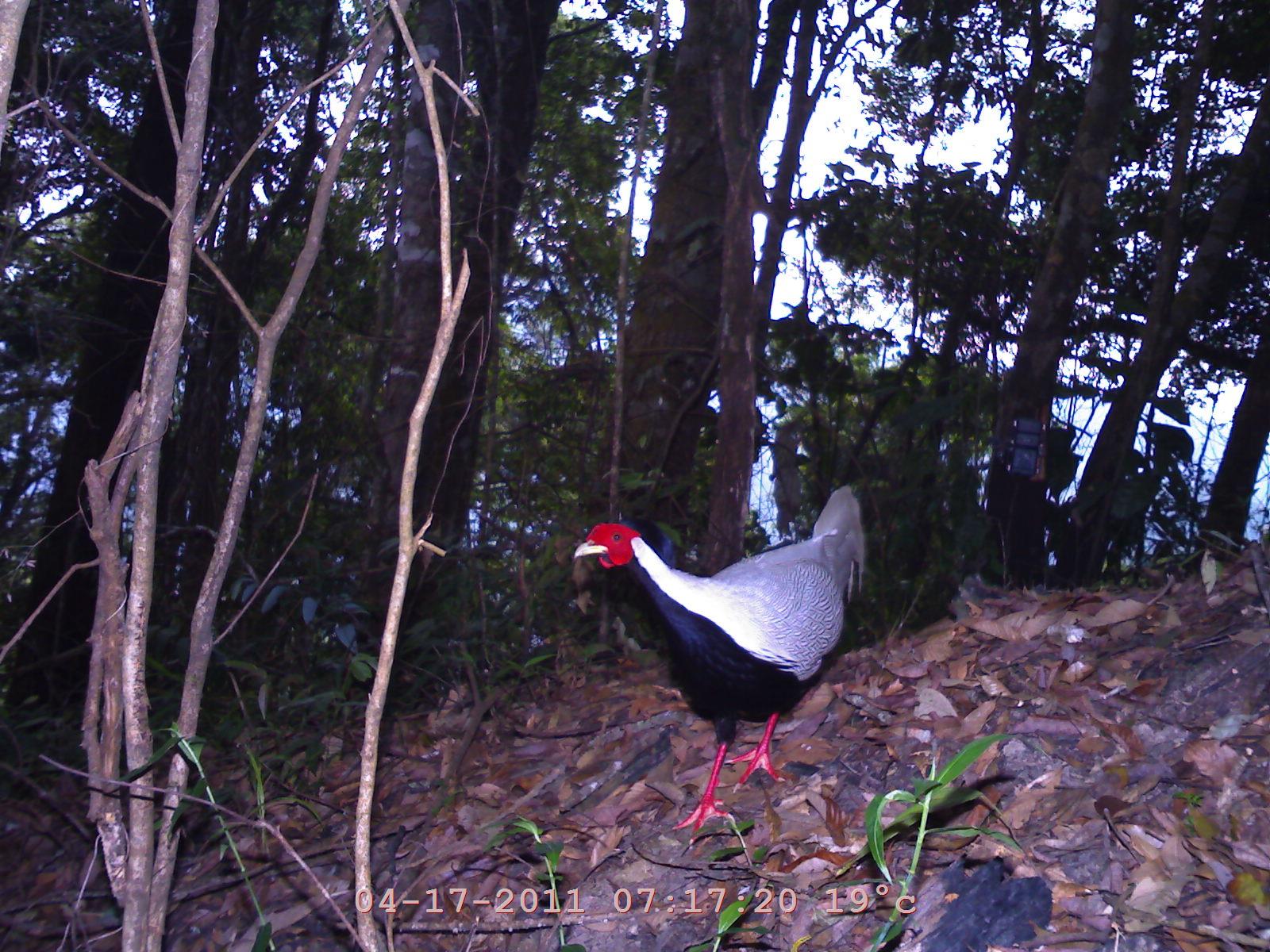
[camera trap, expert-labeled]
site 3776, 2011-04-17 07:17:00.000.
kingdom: Animalia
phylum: Chordata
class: Aves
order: Galliformes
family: Phasianidae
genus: Lophura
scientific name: Lophura nycthemera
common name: silver pheasant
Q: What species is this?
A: Lophura nycthemera (silver pheasant).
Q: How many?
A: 1.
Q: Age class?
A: Adult.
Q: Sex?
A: Male.